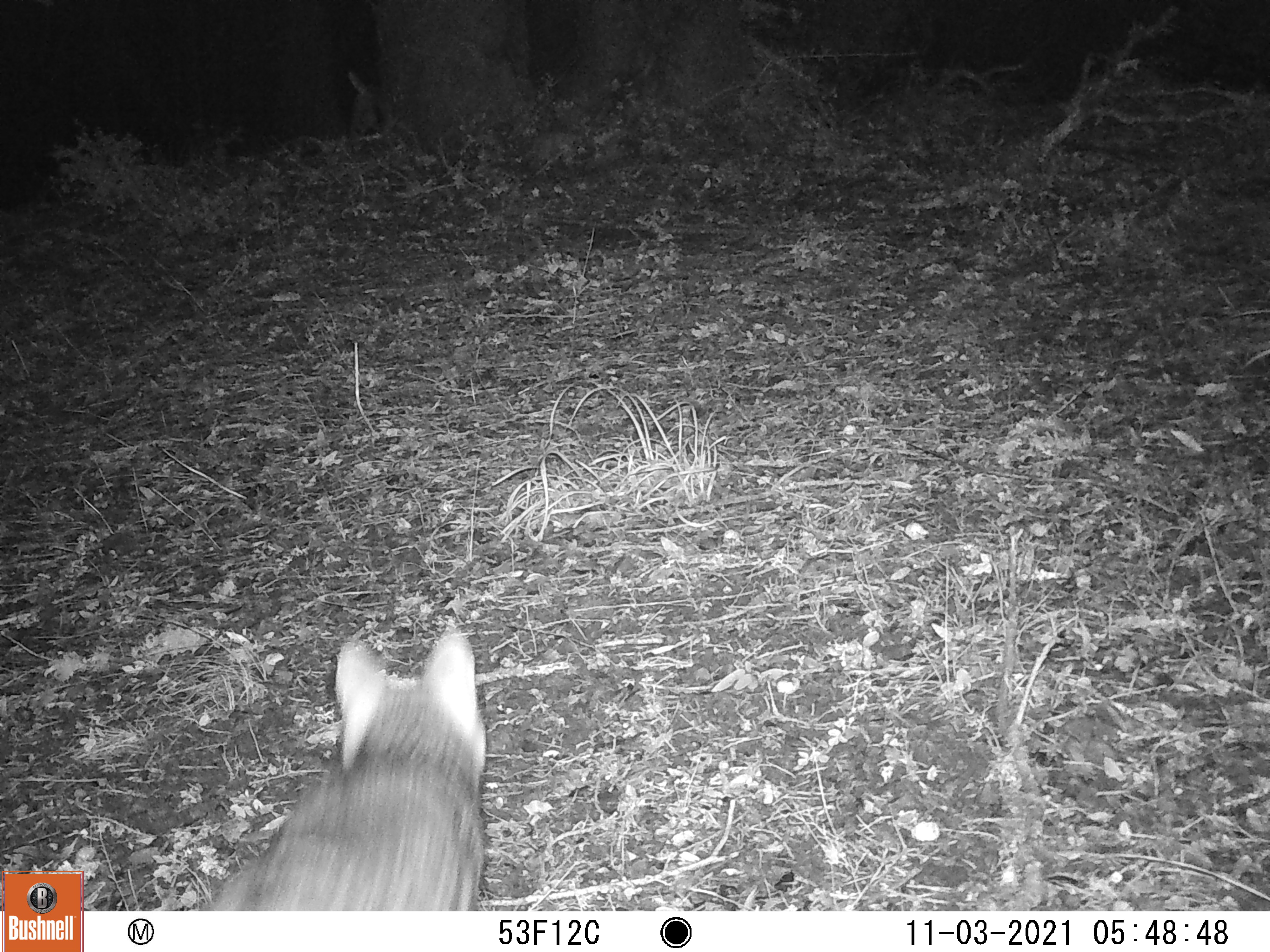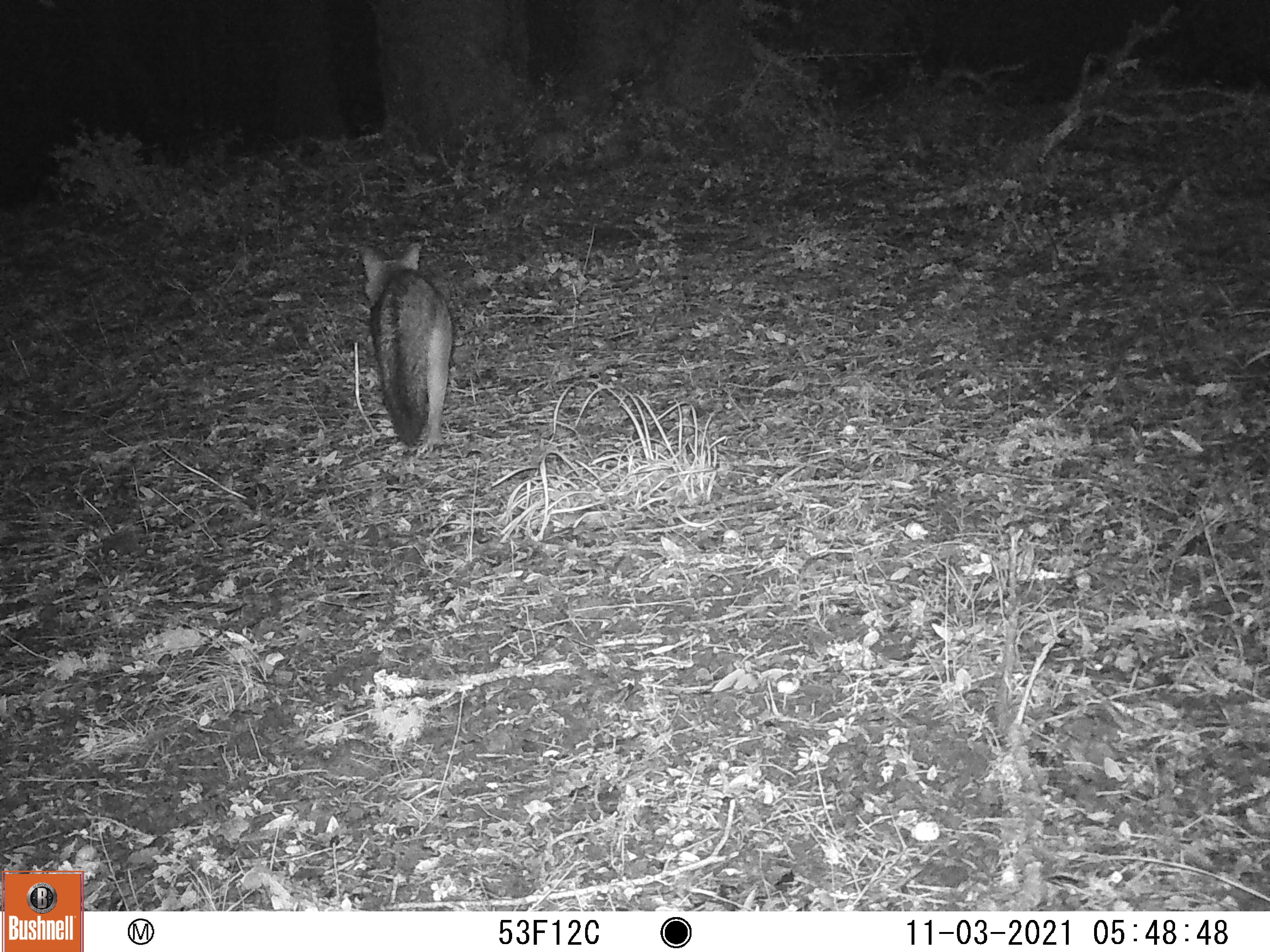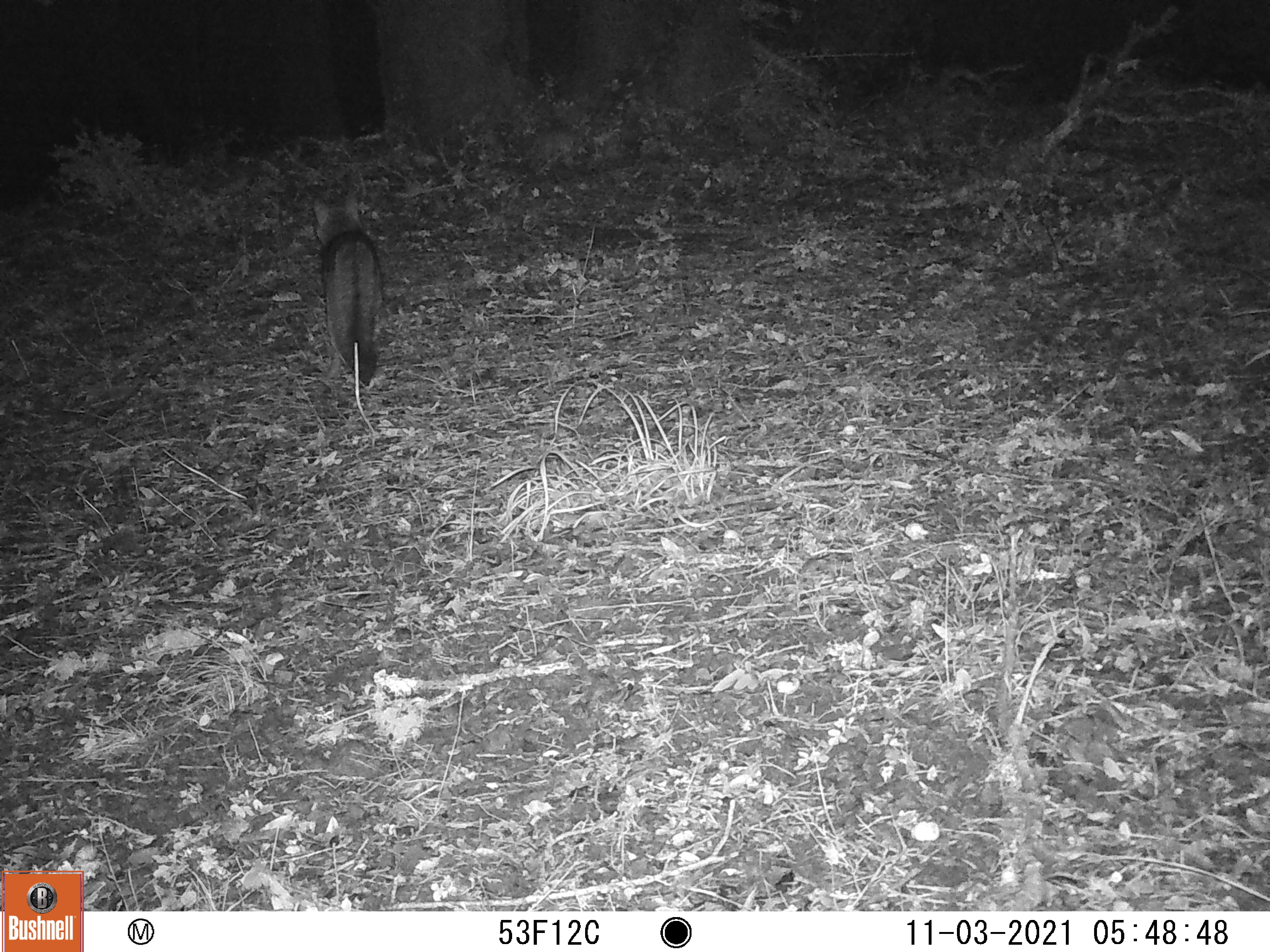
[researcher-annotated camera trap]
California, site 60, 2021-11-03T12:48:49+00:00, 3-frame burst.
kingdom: Animalia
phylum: Chordata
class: Mammalia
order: Carnivora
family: Canidae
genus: Urocyon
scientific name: Urocyon cinereoargenteus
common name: gray fox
Gray fox (Urocyon cinereoargenteus).